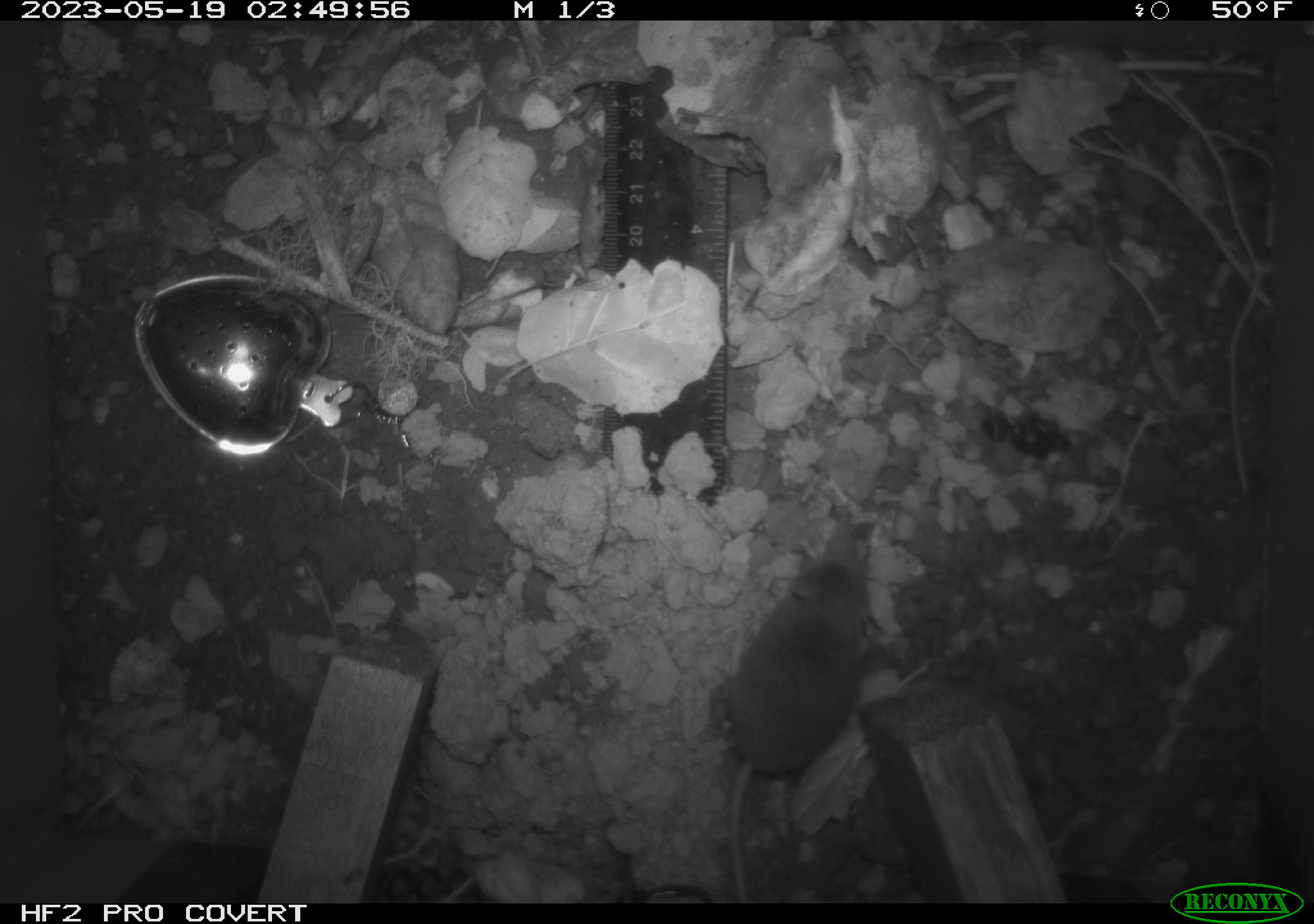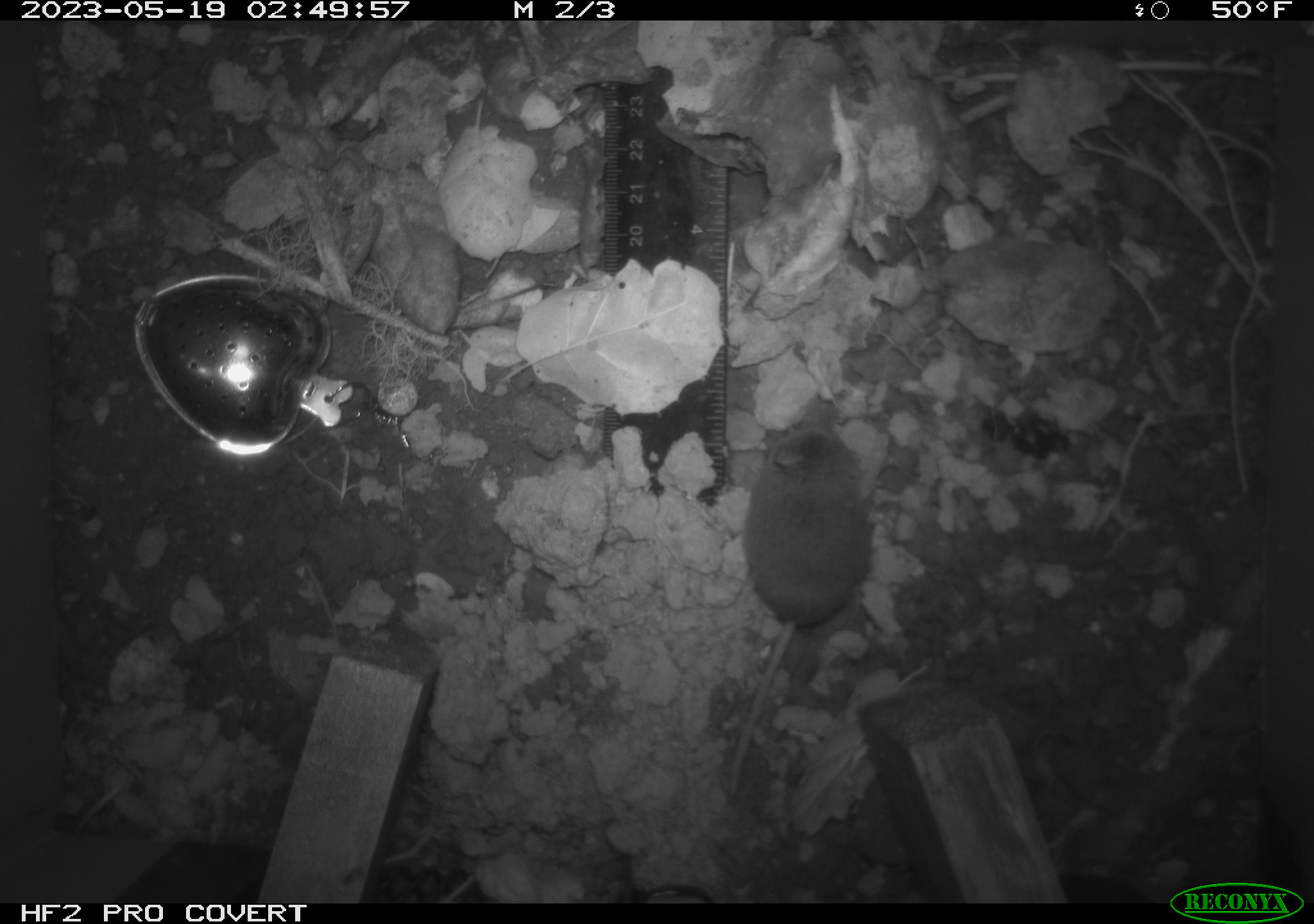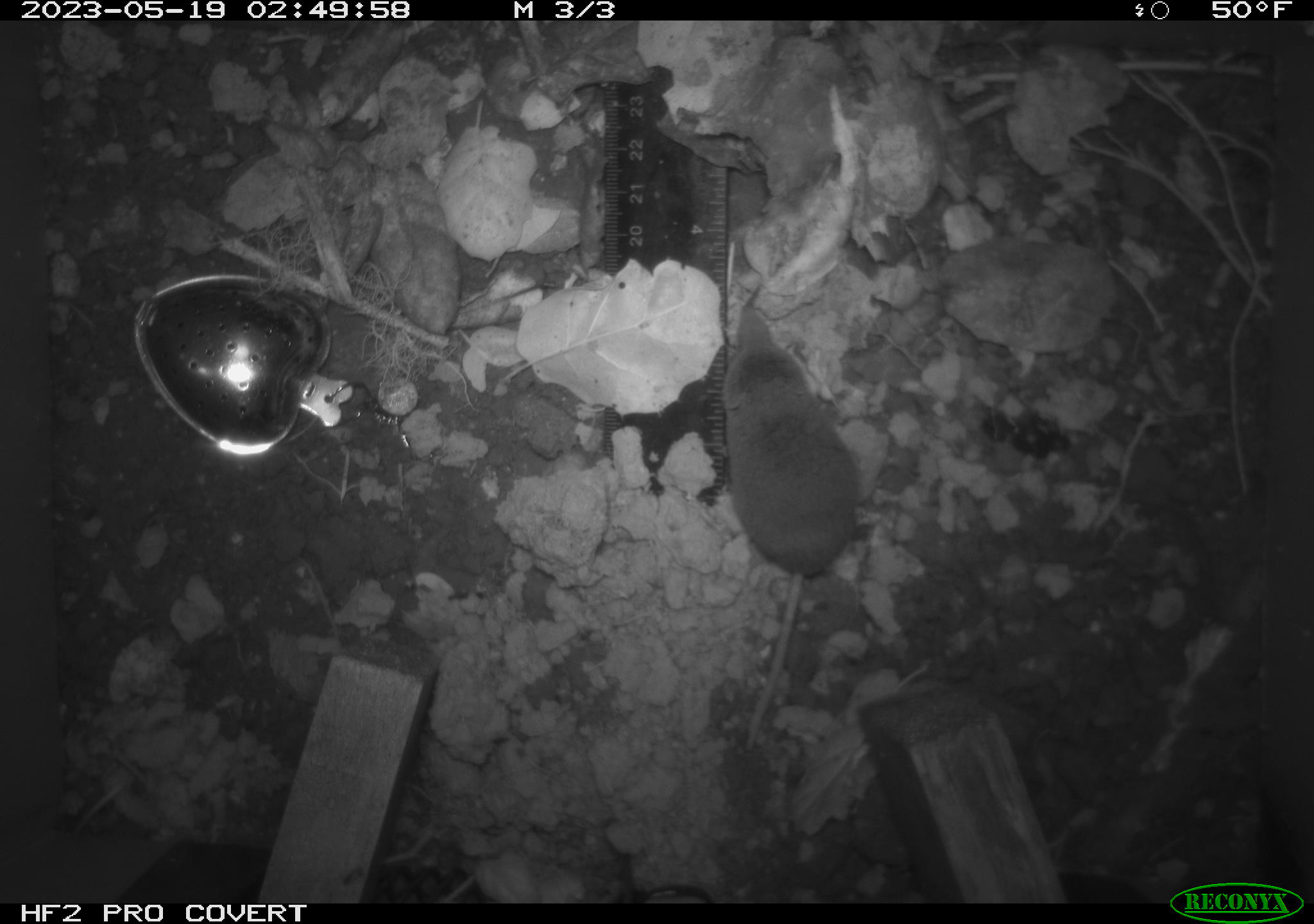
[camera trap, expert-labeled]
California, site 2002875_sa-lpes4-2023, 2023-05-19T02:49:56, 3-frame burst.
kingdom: Animalia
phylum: Chordata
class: Mammalia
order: Eulipotyphla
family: Soricidae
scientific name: Soricidae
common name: shrews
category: soricidae family